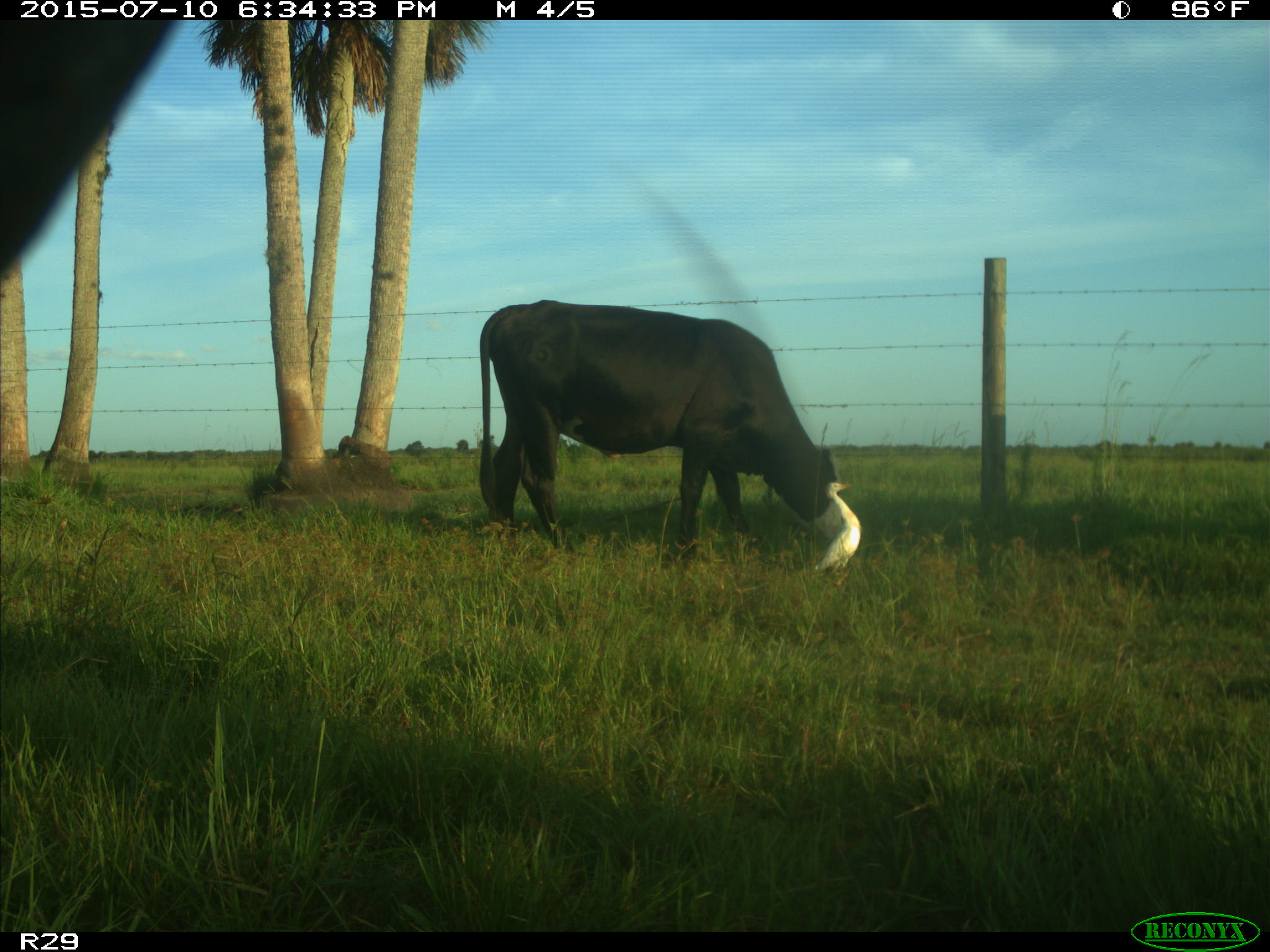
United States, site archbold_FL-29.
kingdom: Animalia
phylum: Chordata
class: Mammalia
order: Artiodactyla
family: Bovidae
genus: Bos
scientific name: Bos taurus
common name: domestic cow